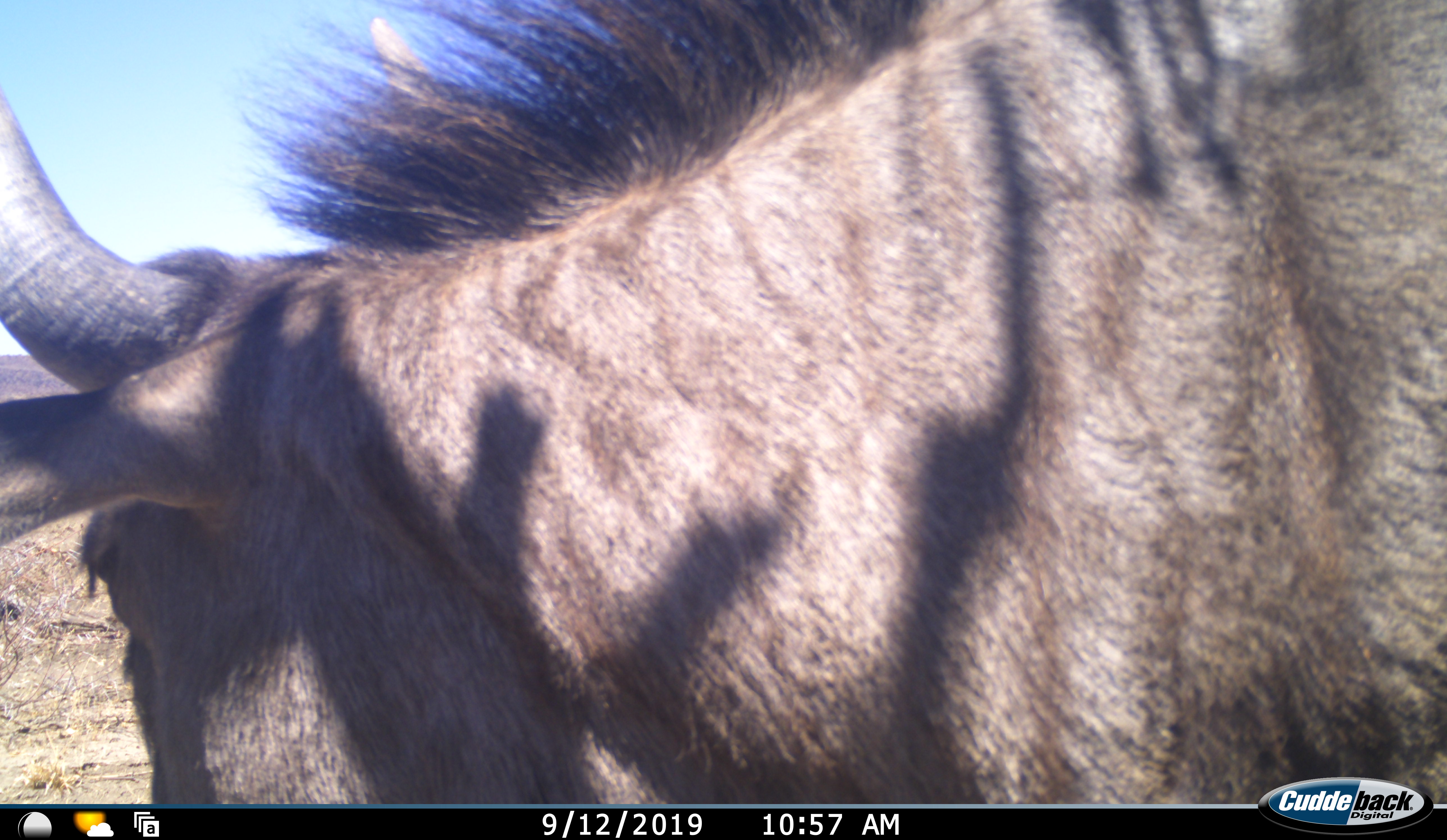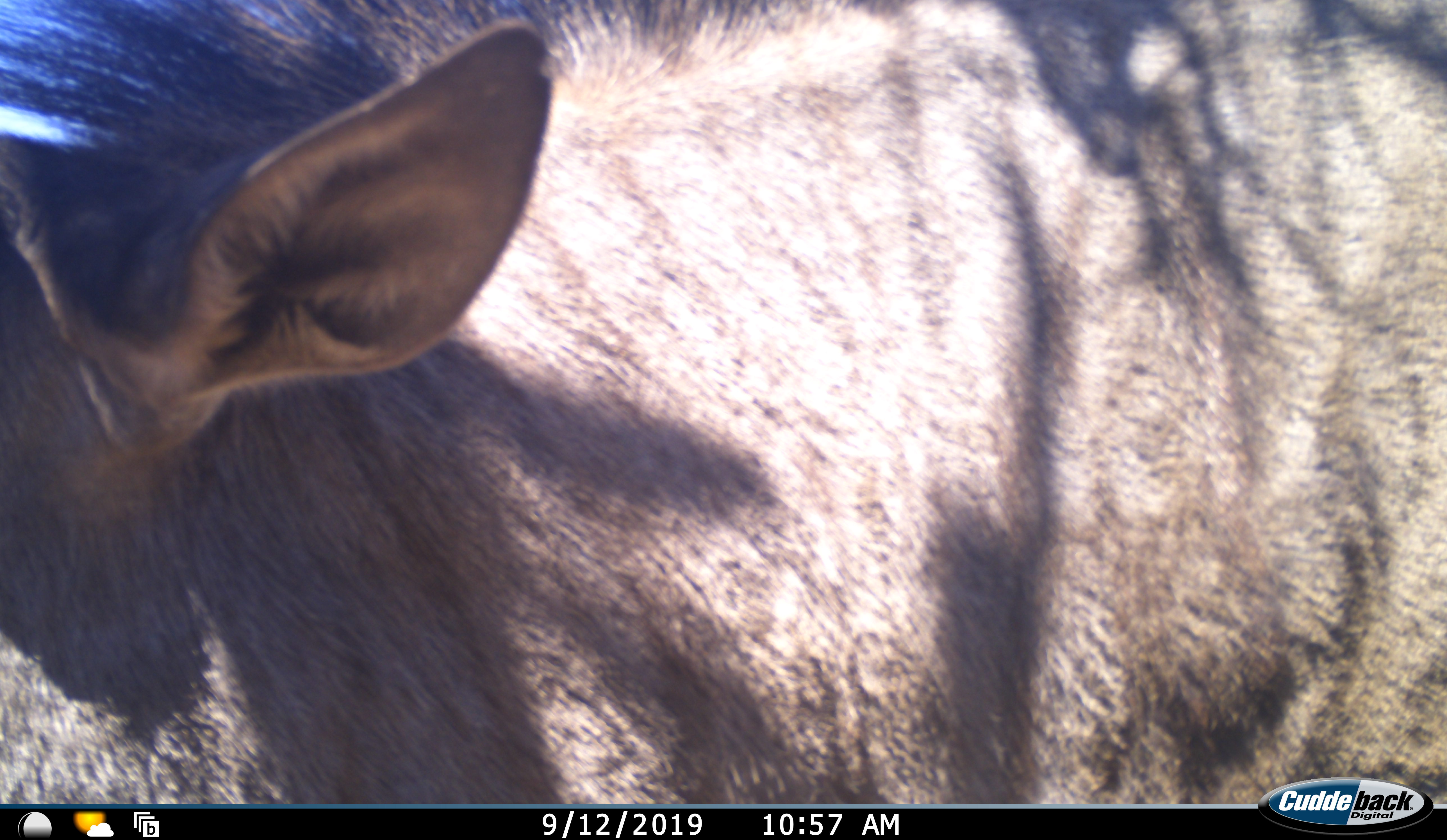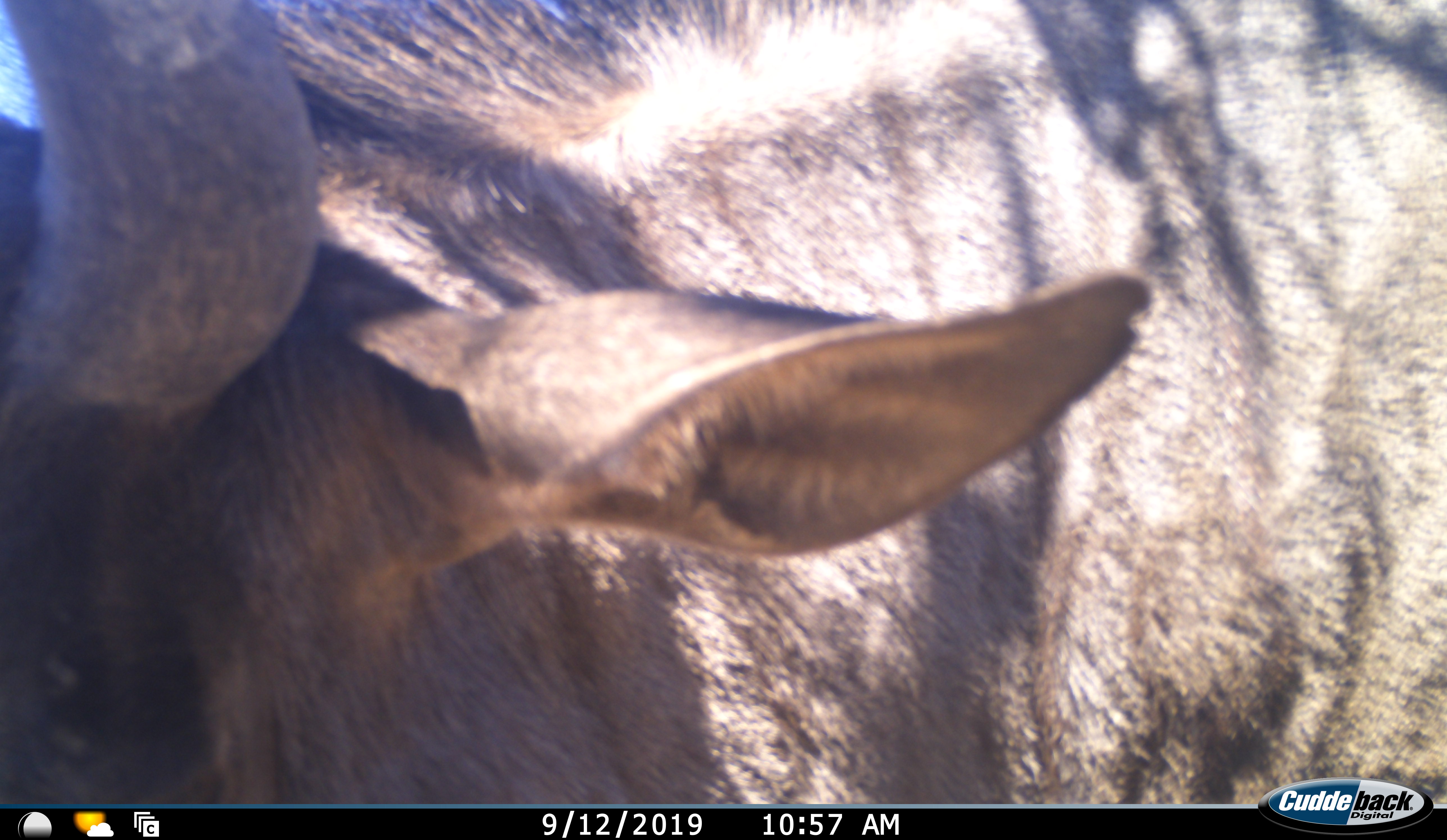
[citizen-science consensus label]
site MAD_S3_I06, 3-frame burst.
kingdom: Animalia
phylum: Chordata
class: Mammalia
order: Artiodactyla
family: Bovidae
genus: Connochaetes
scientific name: Connochaetes taurinus taurinus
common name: blue wildebeest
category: wildebeestblue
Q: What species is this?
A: Wildebeestblue (blue wildebeest) (Connochaetes taurinus taurinus).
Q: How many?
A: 1.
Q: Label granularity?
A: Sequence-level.